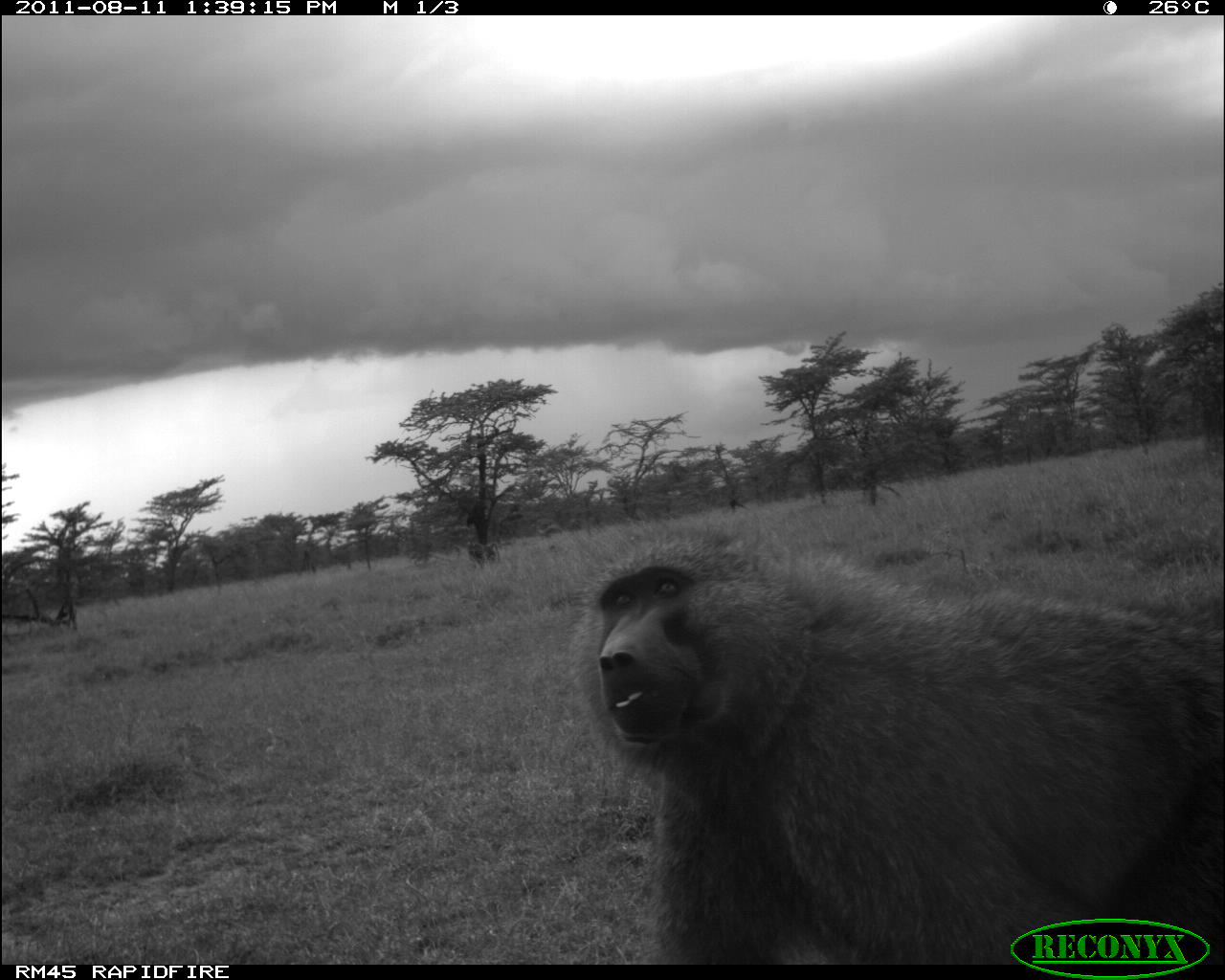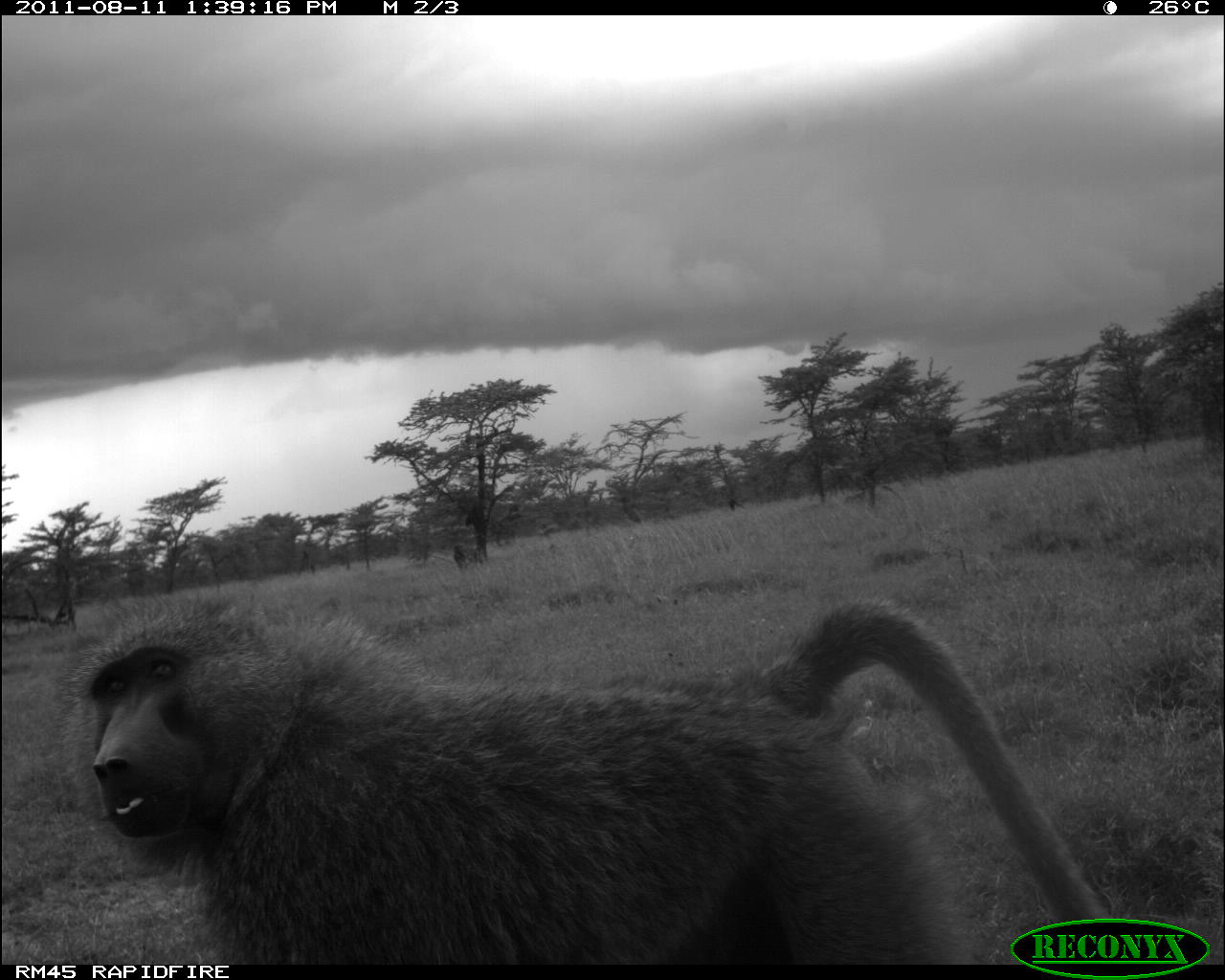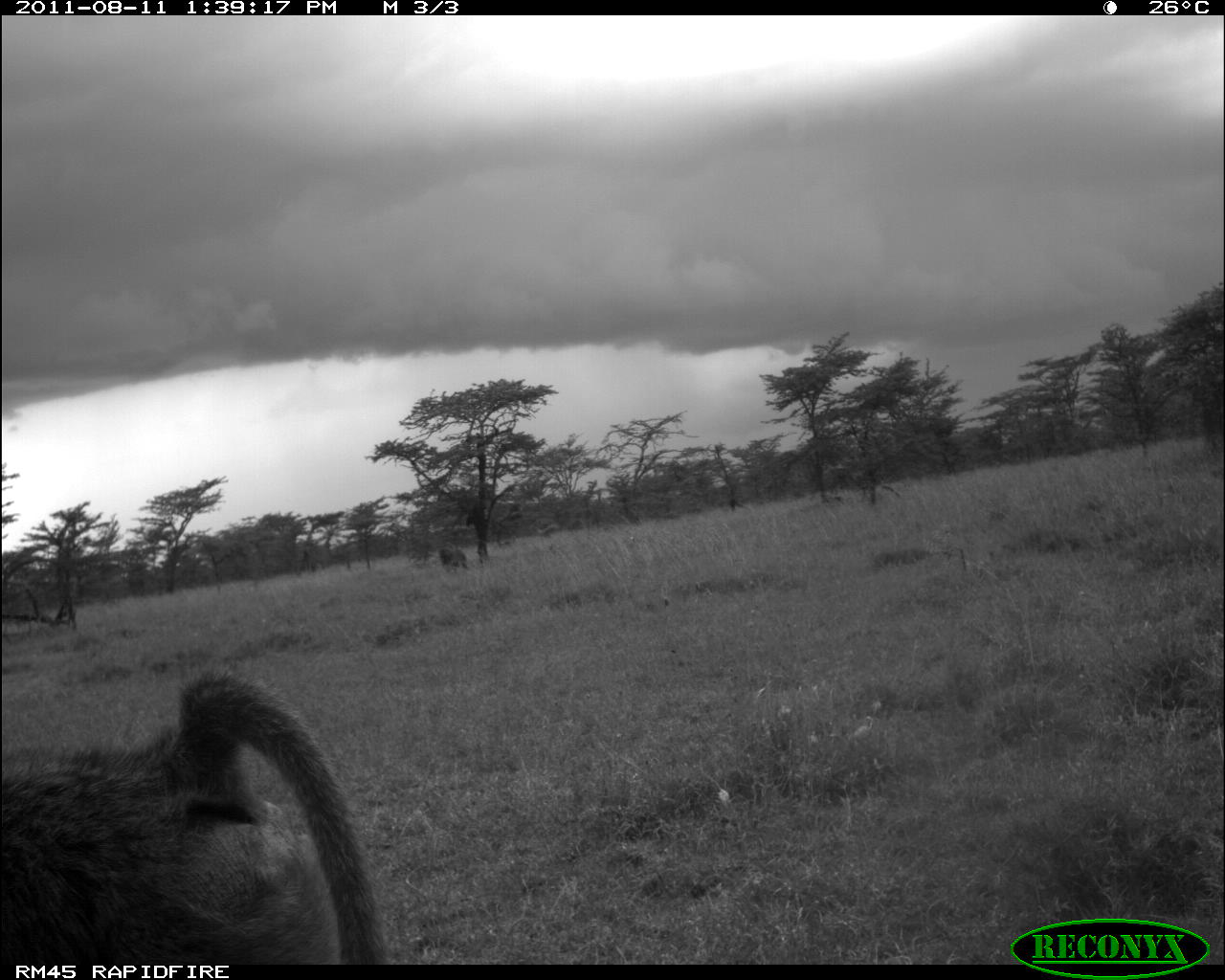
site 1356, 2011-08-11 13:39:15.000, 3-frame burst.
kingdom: Animalia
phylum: Chordata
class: Mammalia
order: Primates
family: Cercopithecidae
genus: Papio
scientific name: Papio anubis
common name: olive baboon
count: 1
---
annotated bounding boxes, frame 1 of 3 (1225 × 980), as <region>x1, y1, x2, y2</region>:
papio anubis: <region>568, 515, 1225, 963</region>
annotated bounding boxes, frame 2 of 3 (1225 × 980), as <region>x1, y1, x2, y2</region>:
papio anubis: <region>54, 584, 1113, 960</region>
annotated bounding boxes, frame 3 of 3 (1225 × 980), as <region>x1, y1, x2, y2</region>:
papio anubis: <region>0, 661, 391, 962</region>